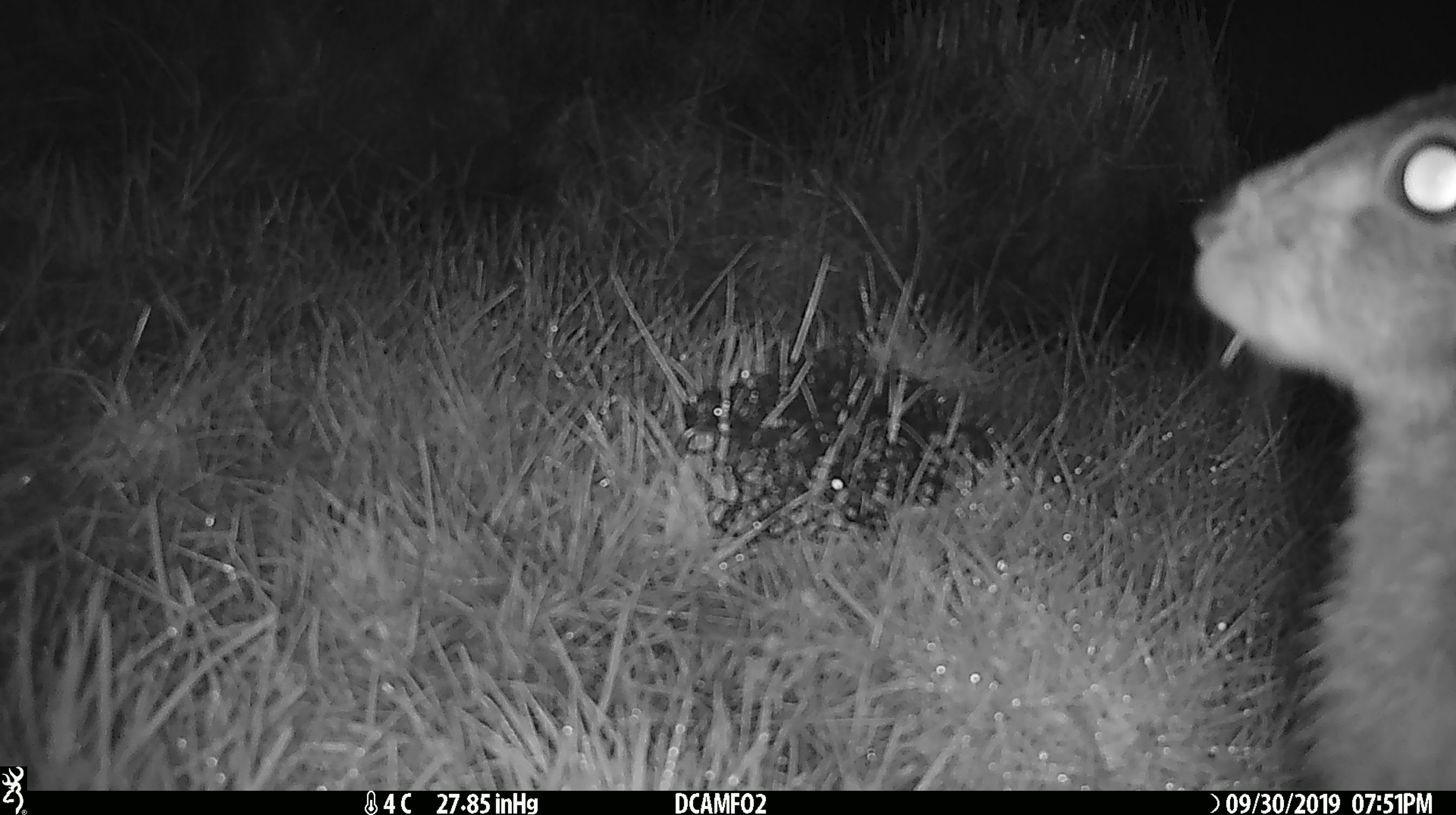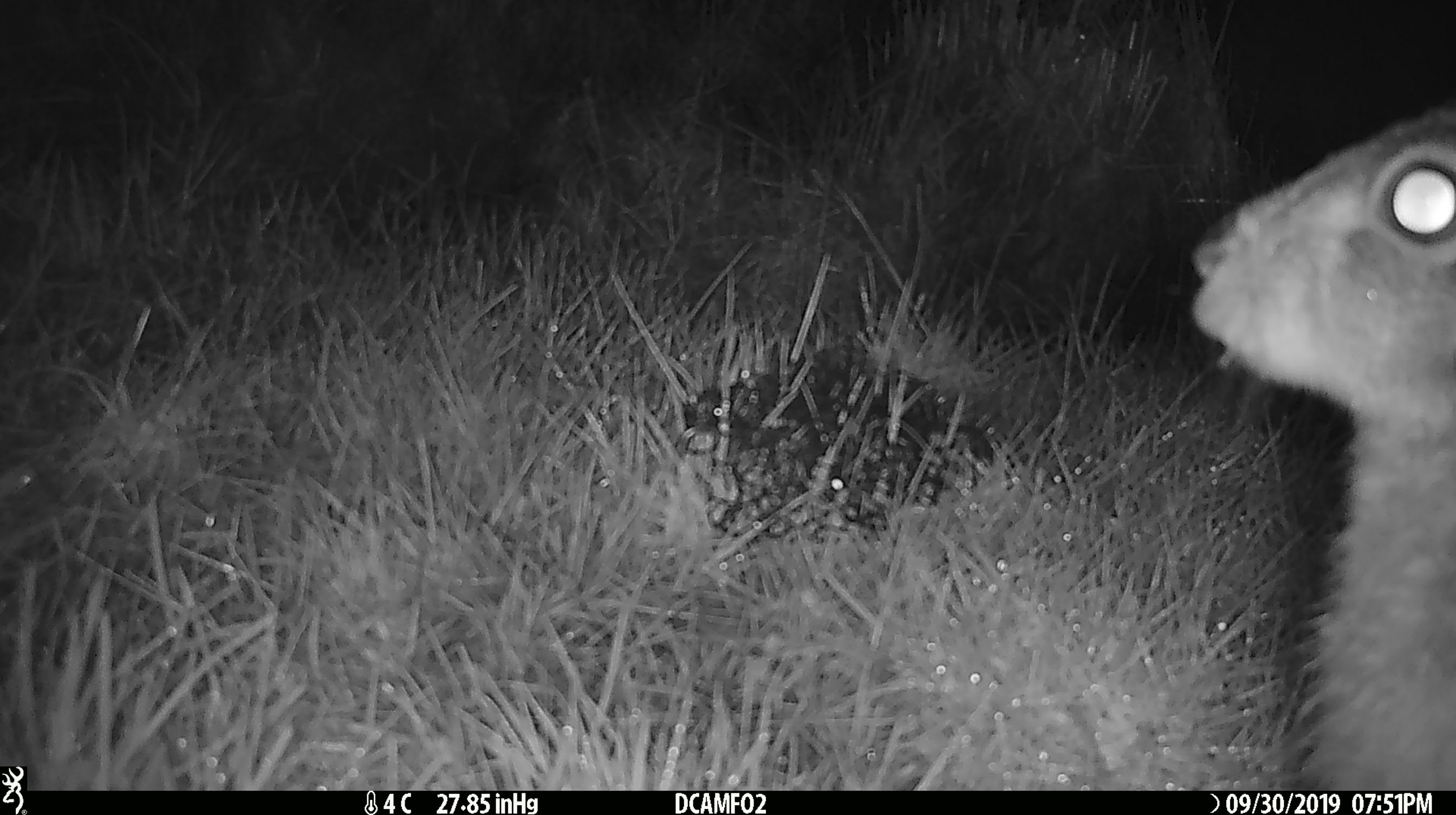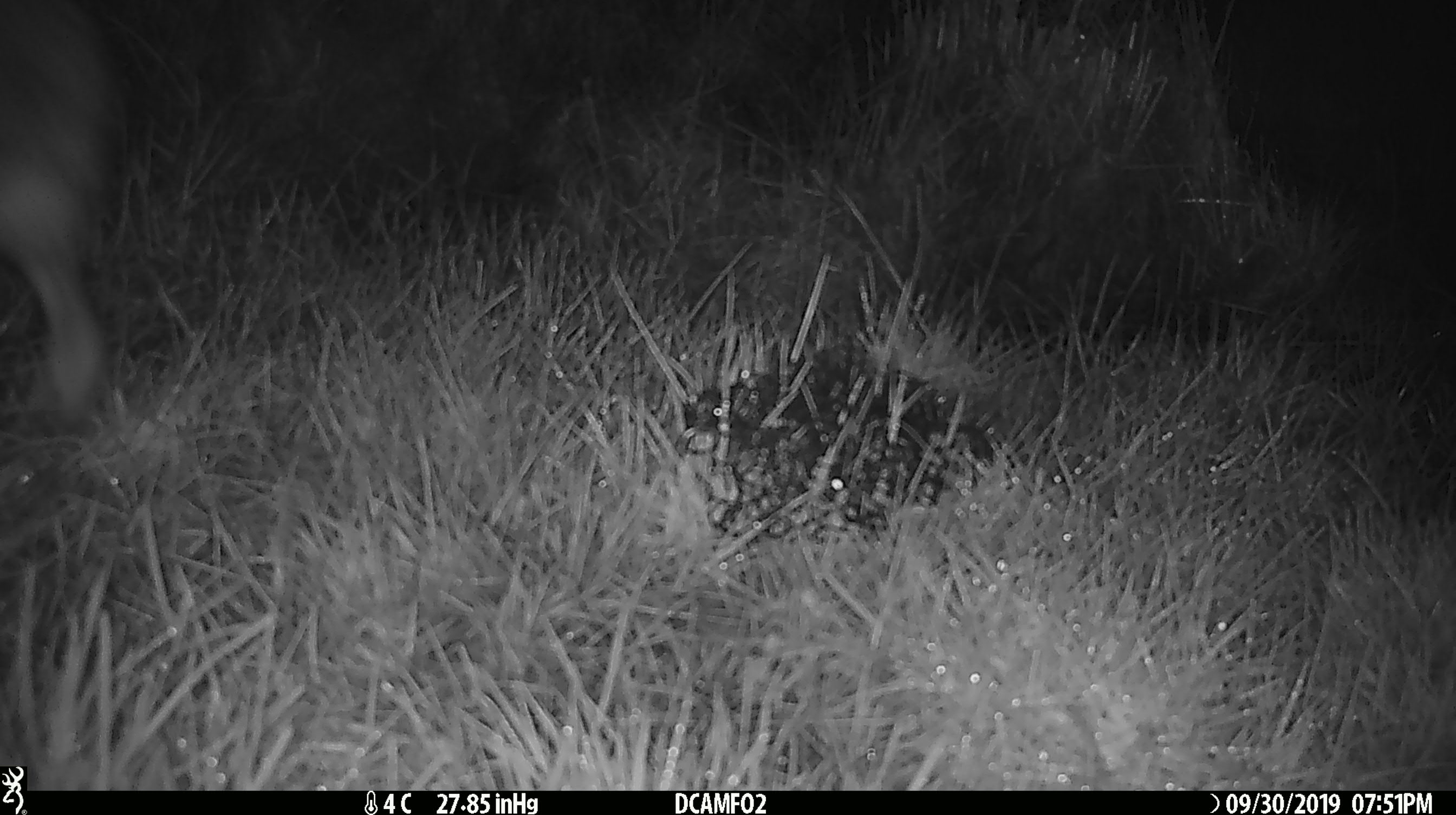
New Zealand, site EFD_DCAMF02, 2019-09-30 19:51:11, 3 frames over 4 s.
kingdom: Animalia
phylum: Chordata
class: Mammalia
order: Lagomorpha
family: Leporidae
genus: Lepus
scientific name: Lepus europaeus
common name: brown hare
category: hare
Hare (brown hare) (Lepus europaeus).